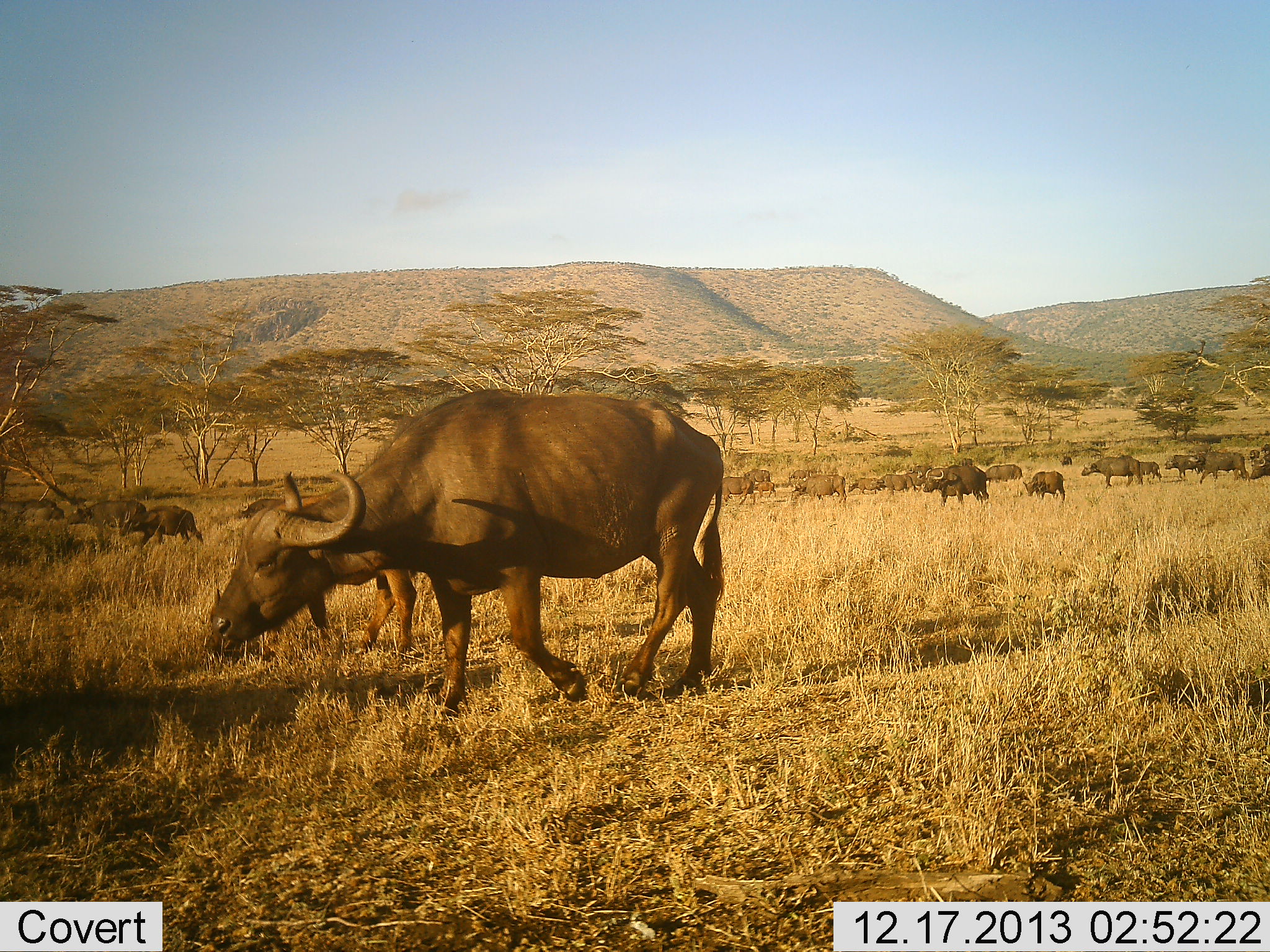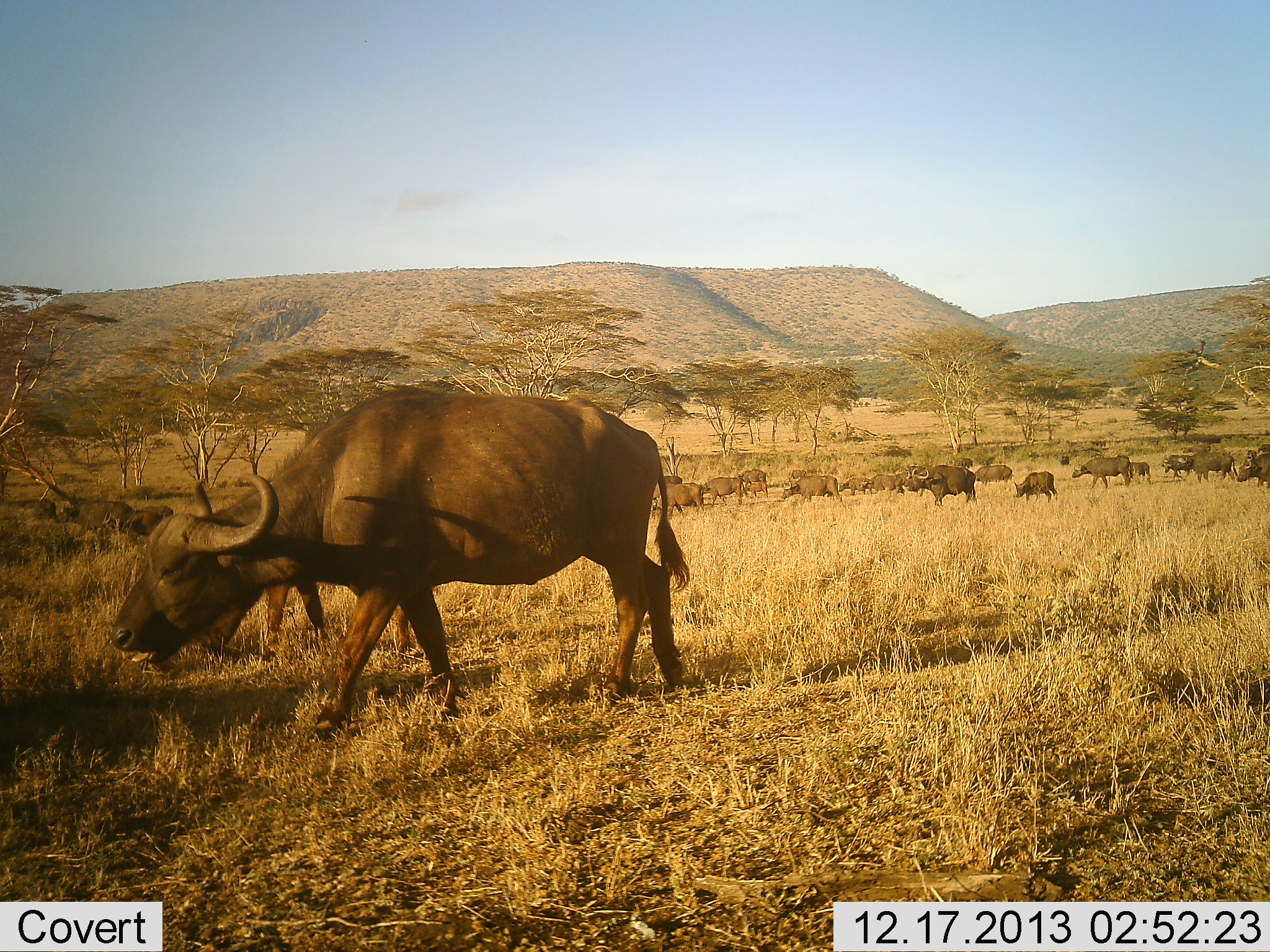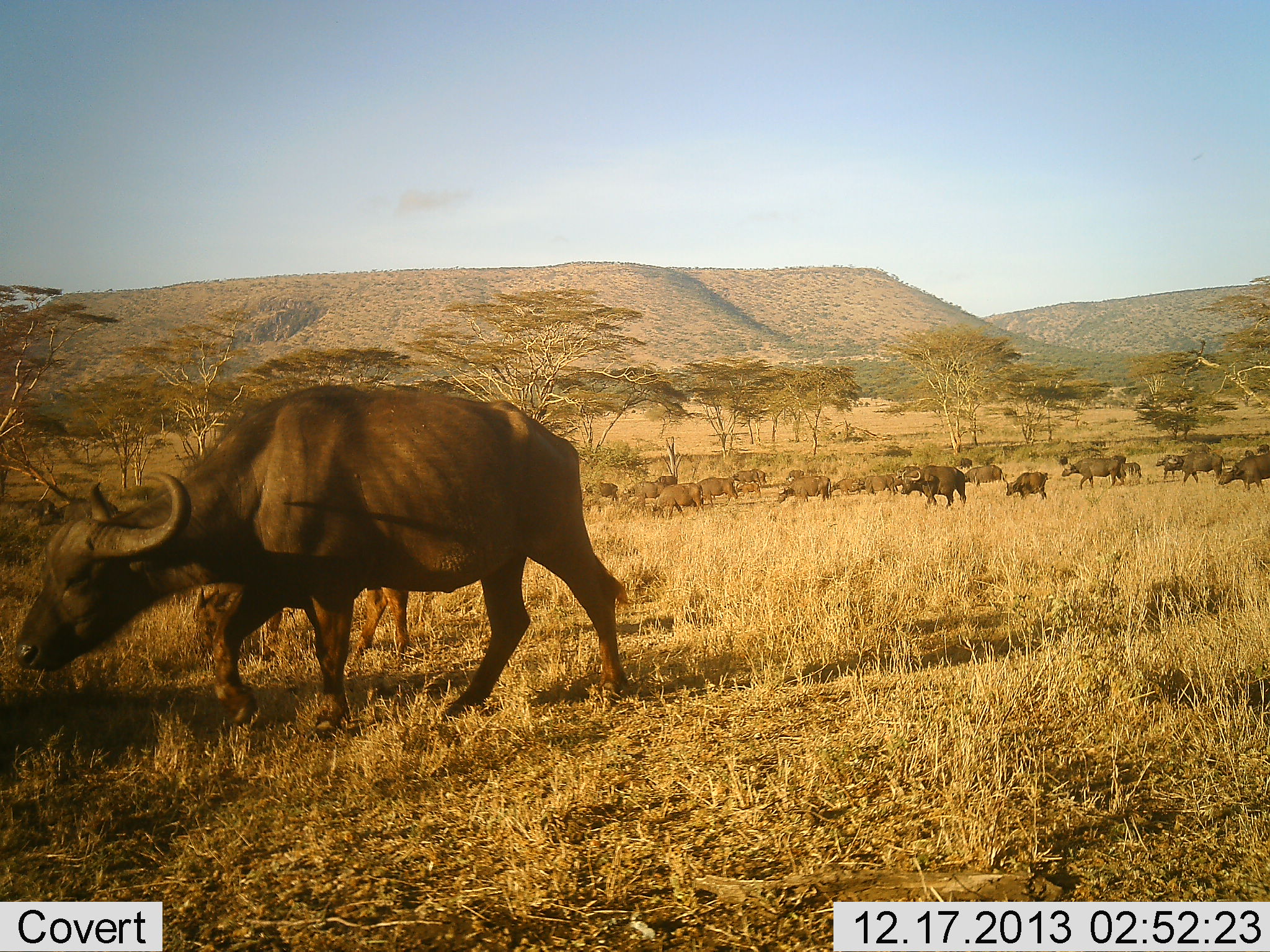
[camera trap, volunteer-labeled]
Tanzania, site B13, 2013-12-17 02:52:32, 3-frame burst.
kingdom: Animalia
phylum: Chordata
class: Mammalia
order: Artiodactyla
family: Bovidae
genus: Syncerus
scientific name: Syncerus caffer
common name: cape buffalo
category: buffalo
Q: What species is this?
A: Buffalo (cape buffalo) (Syncerus caffer).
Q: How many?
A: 11-50.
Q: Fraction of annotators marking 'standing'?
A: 20%.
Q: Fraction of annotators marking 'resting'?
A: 10%.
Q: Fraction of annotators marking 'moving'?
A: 100%.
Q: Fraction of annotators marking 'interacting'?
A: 10%.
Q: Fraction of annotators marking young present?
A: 40%.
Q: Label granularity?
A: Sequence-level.